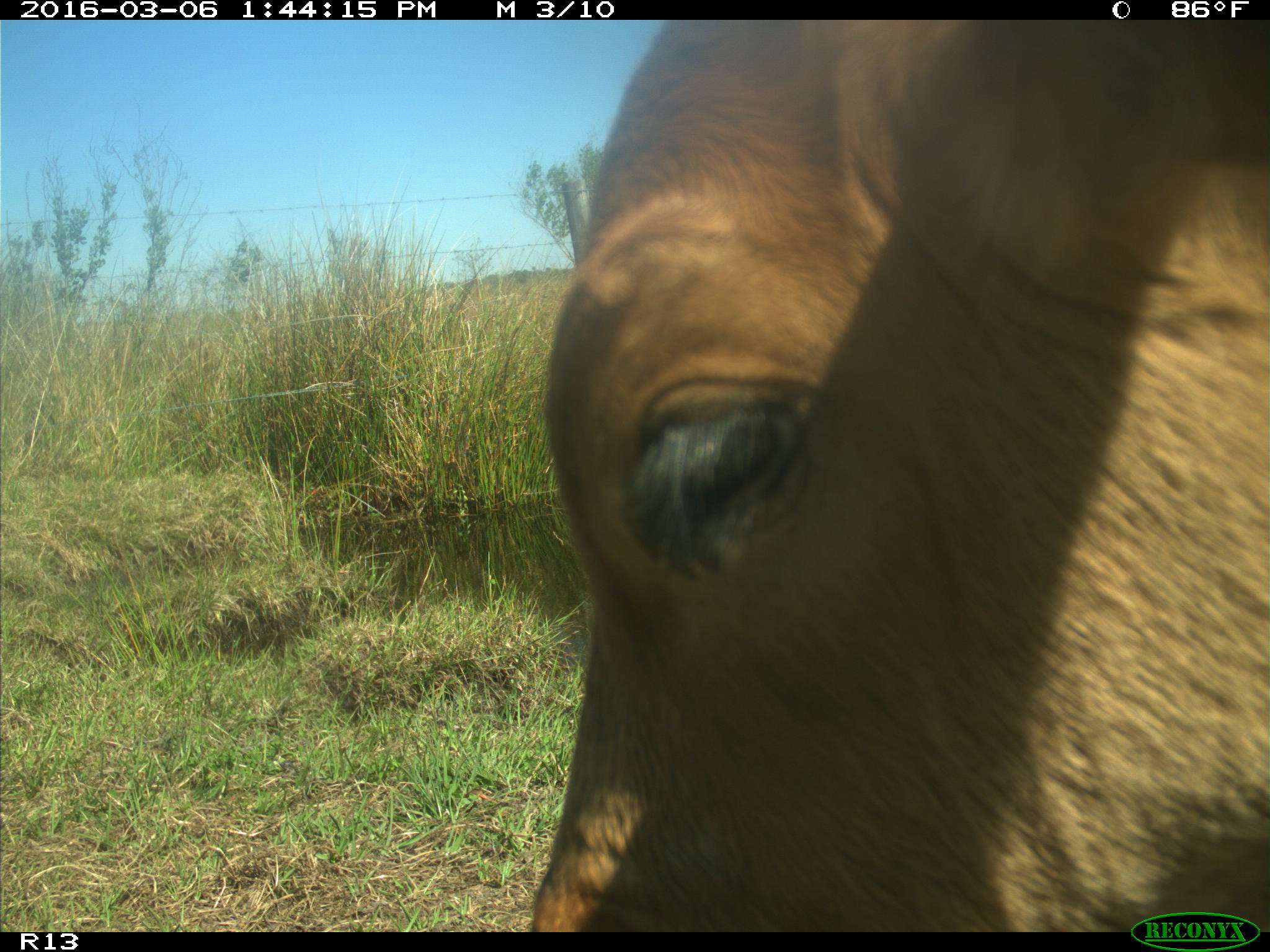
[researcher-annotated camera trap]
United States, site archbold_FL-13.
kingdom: Animalia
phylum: Chordata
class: Mammalia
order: Artiodactyla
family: Bovidae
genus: Bos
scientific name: Bos taurus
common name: domestic cow